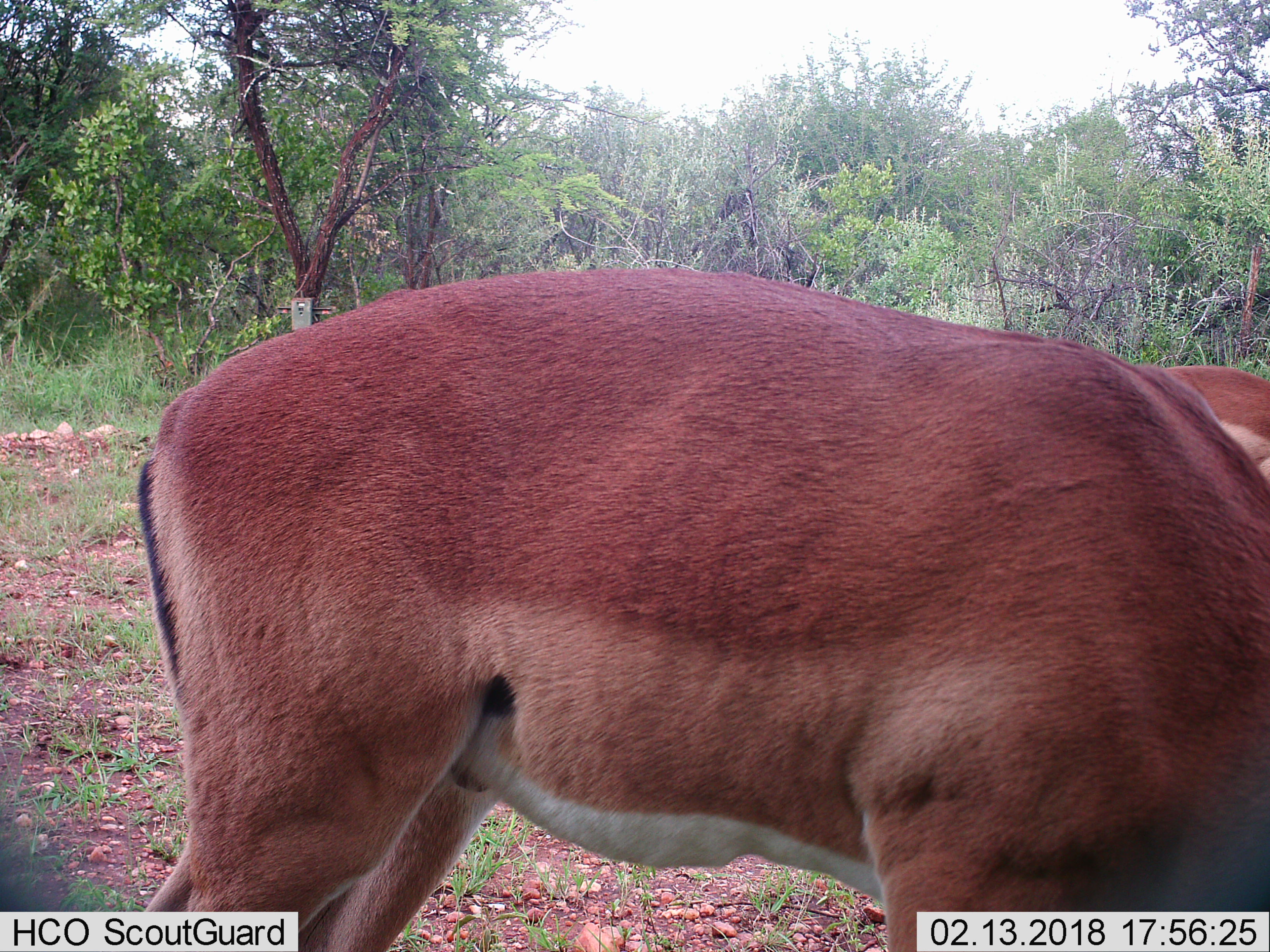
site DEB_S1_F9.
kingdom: Animalia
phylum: Chordata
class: Mammalia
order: Artiodactyla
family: Bovidae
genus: Aepyceros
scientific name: Aepyceros melampus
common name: impala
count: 2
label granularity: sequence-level